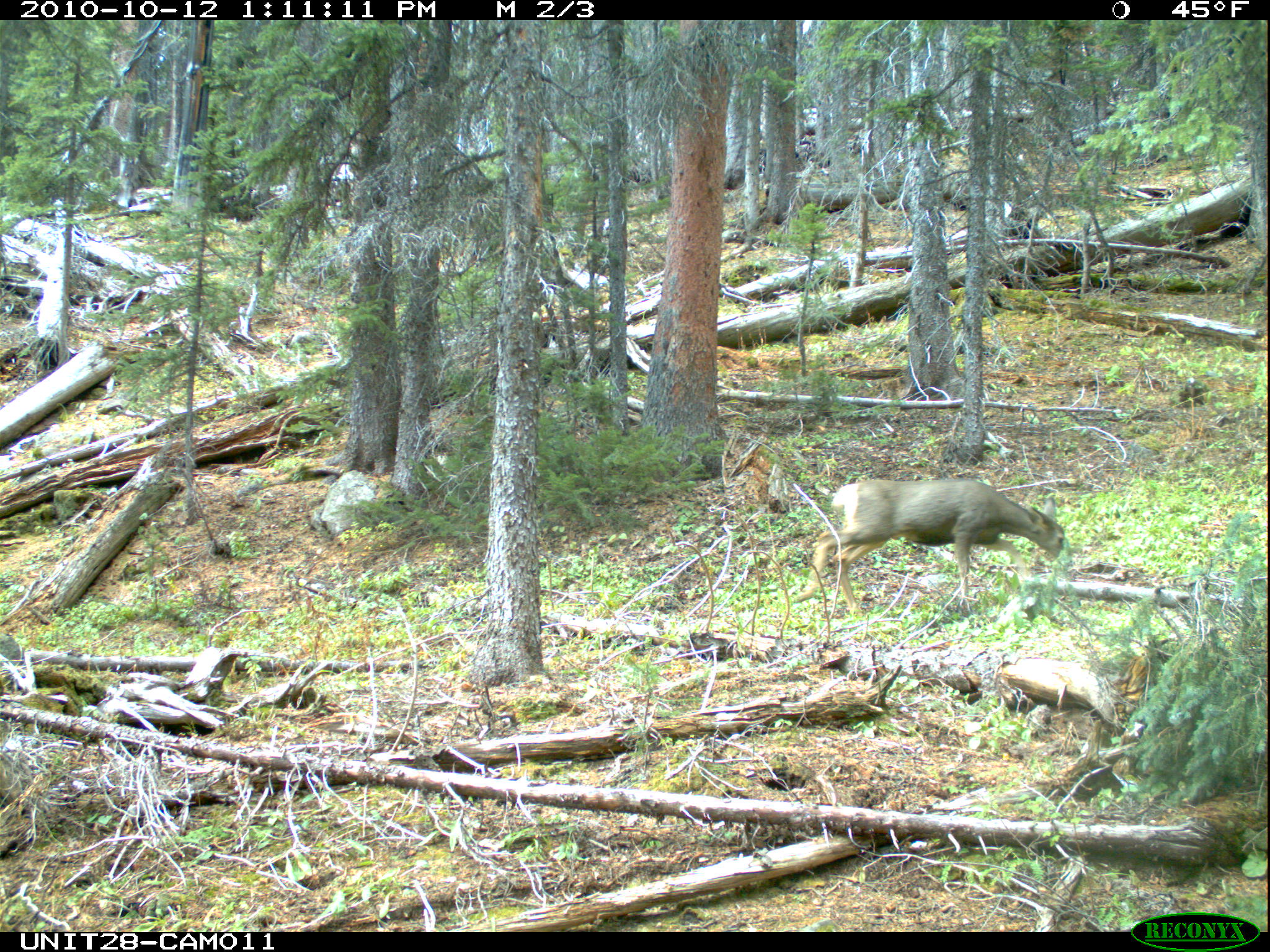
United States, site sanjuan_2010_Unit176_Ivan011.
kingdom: Animalia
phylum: Chordata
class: Mammalia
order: Artiodactyla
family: Cervidae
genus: Odocoileus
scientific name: Odocoileus hemionus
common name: mule deer